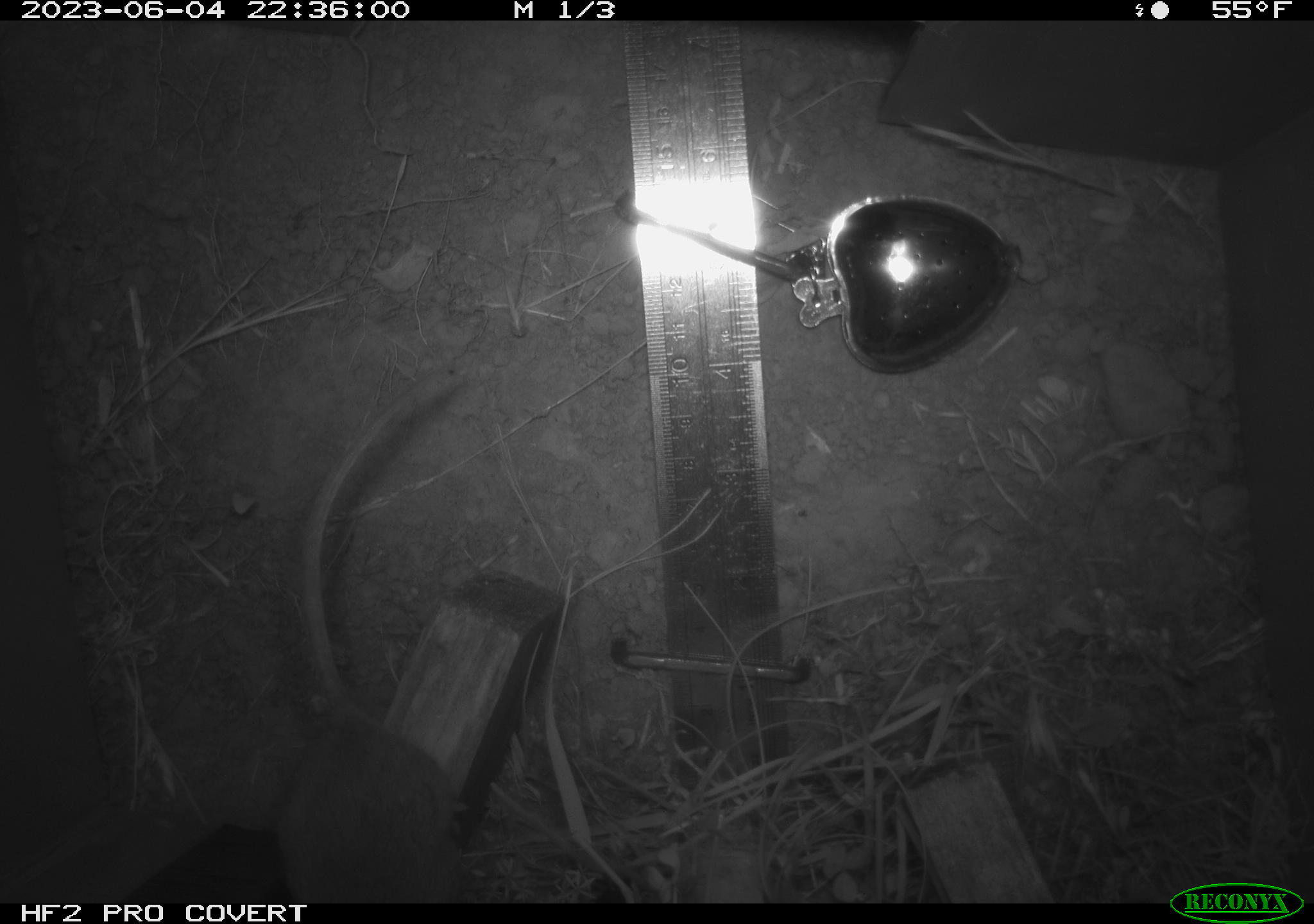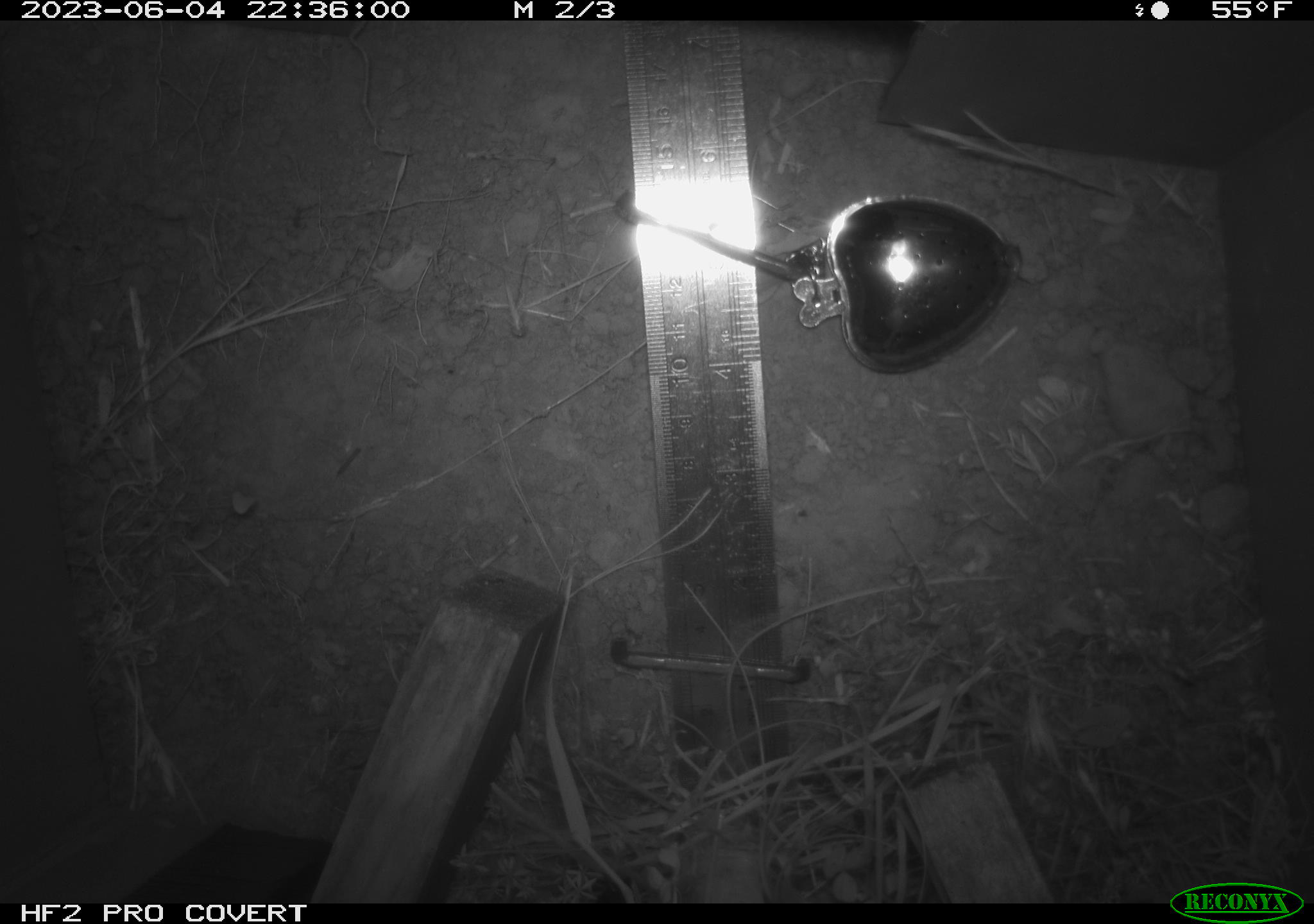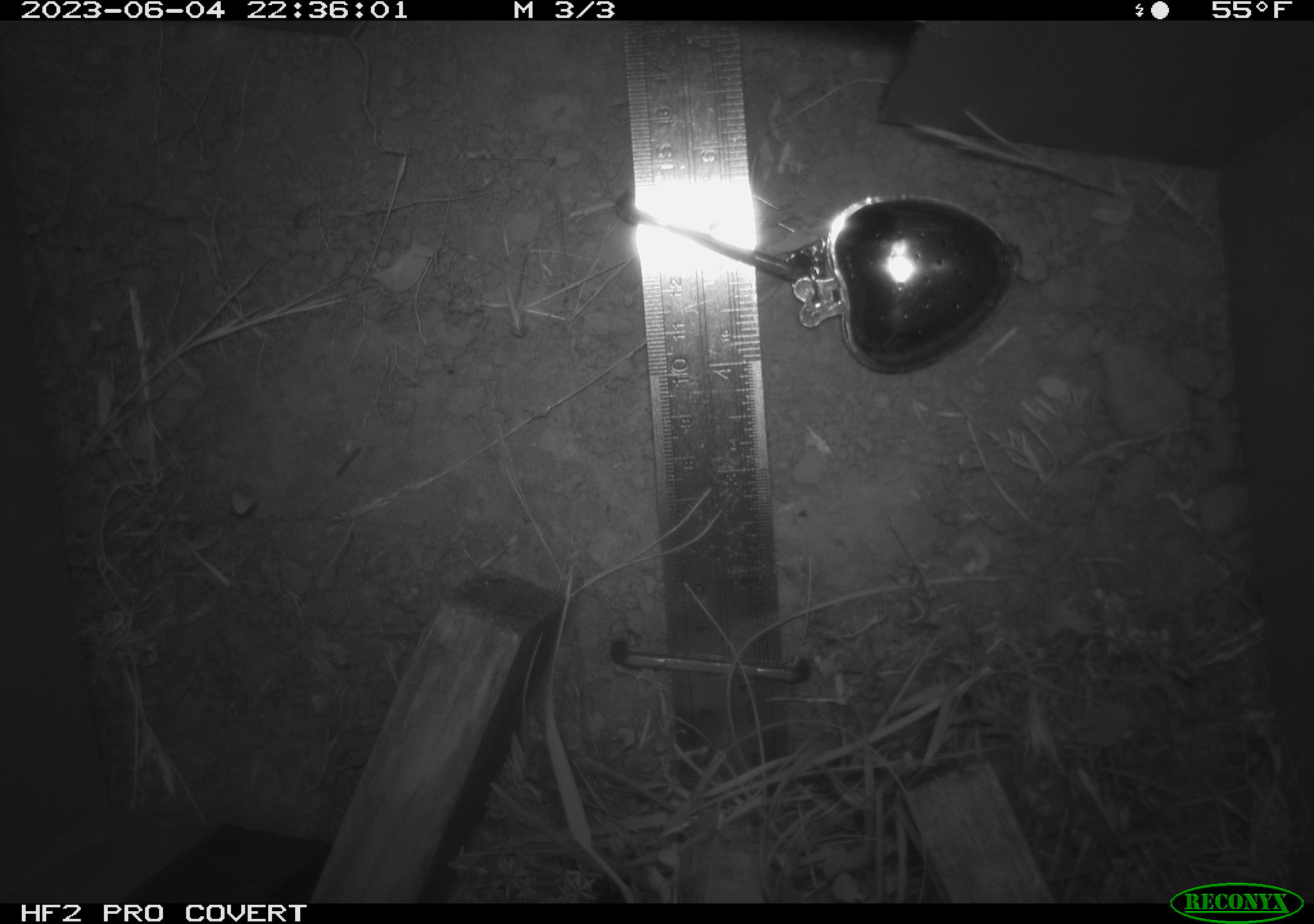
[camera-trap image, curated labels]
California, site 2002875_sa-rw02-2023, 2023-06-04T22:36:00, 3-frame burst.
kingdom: Animalia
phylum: Chordata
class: Mammalia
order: Rodentia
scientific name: Rodentia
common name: mouse species